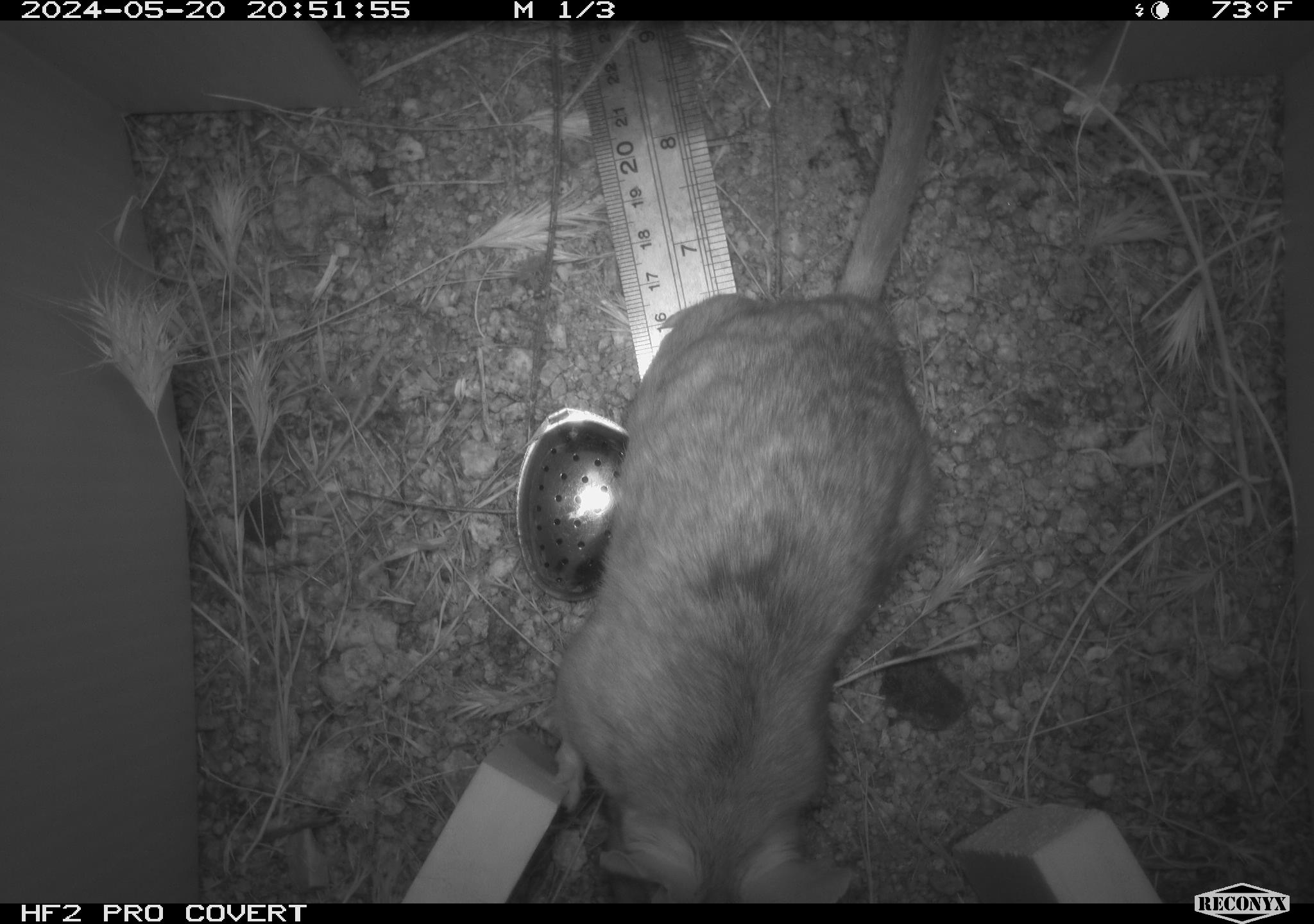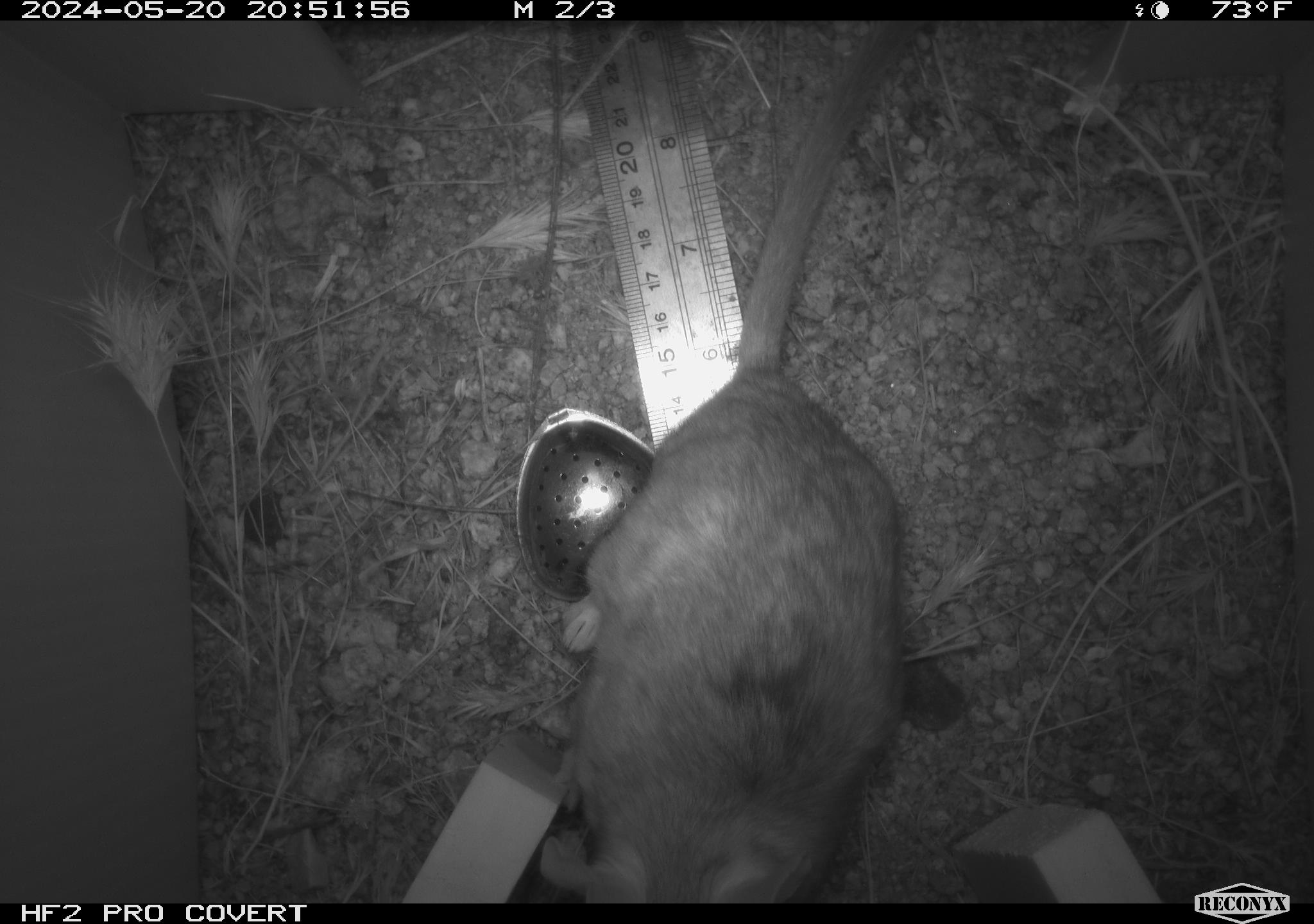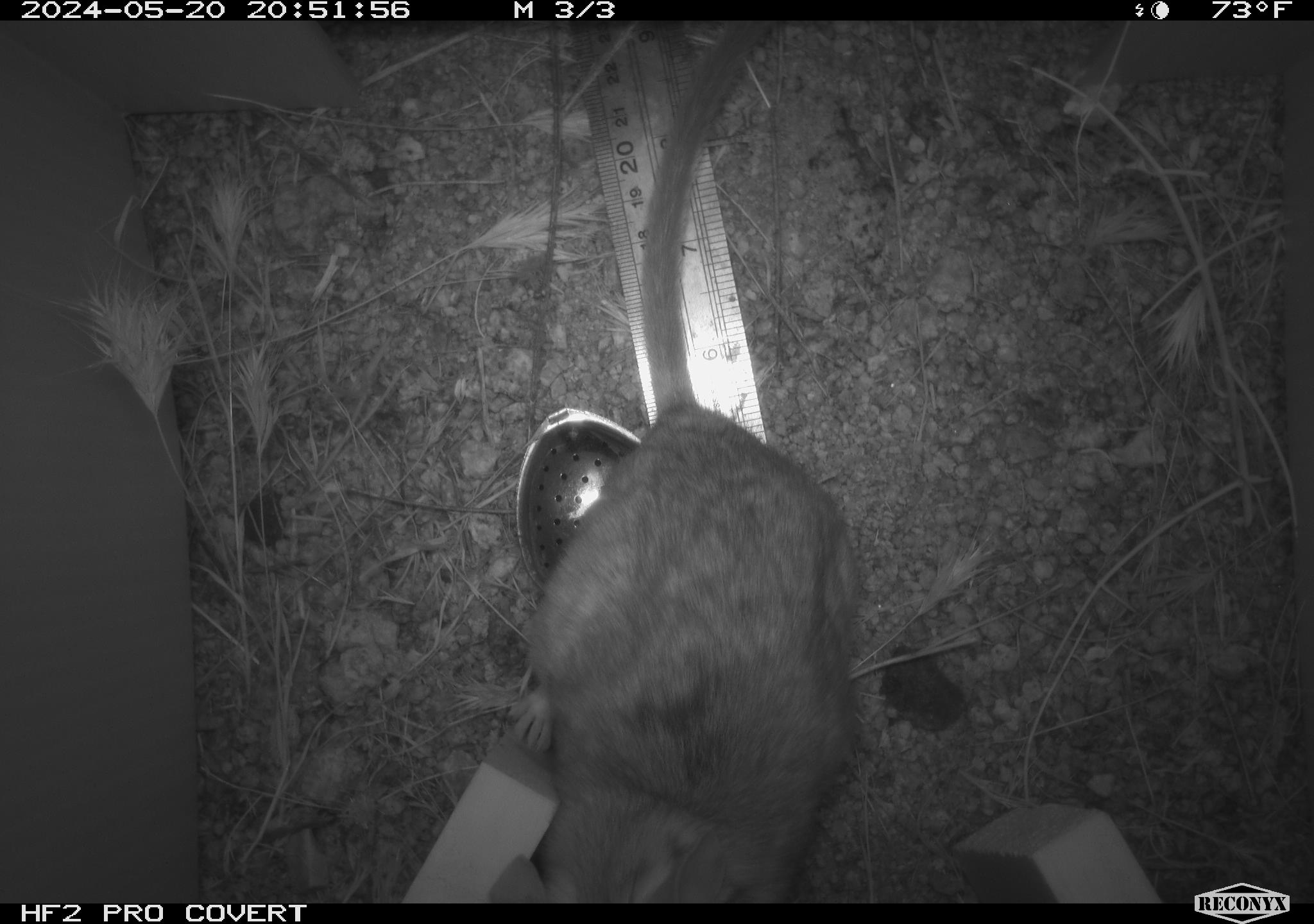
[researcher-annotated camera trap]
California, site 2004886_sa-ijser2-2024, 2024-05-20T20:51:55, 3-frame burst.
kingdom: Animalia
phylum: Chordata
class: Mammalia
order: Rodentia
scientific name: Rodentia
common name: woodrat or rat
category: woodrat or rat species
Woodrat or rat species (woodrat or rat) (Rodentia).